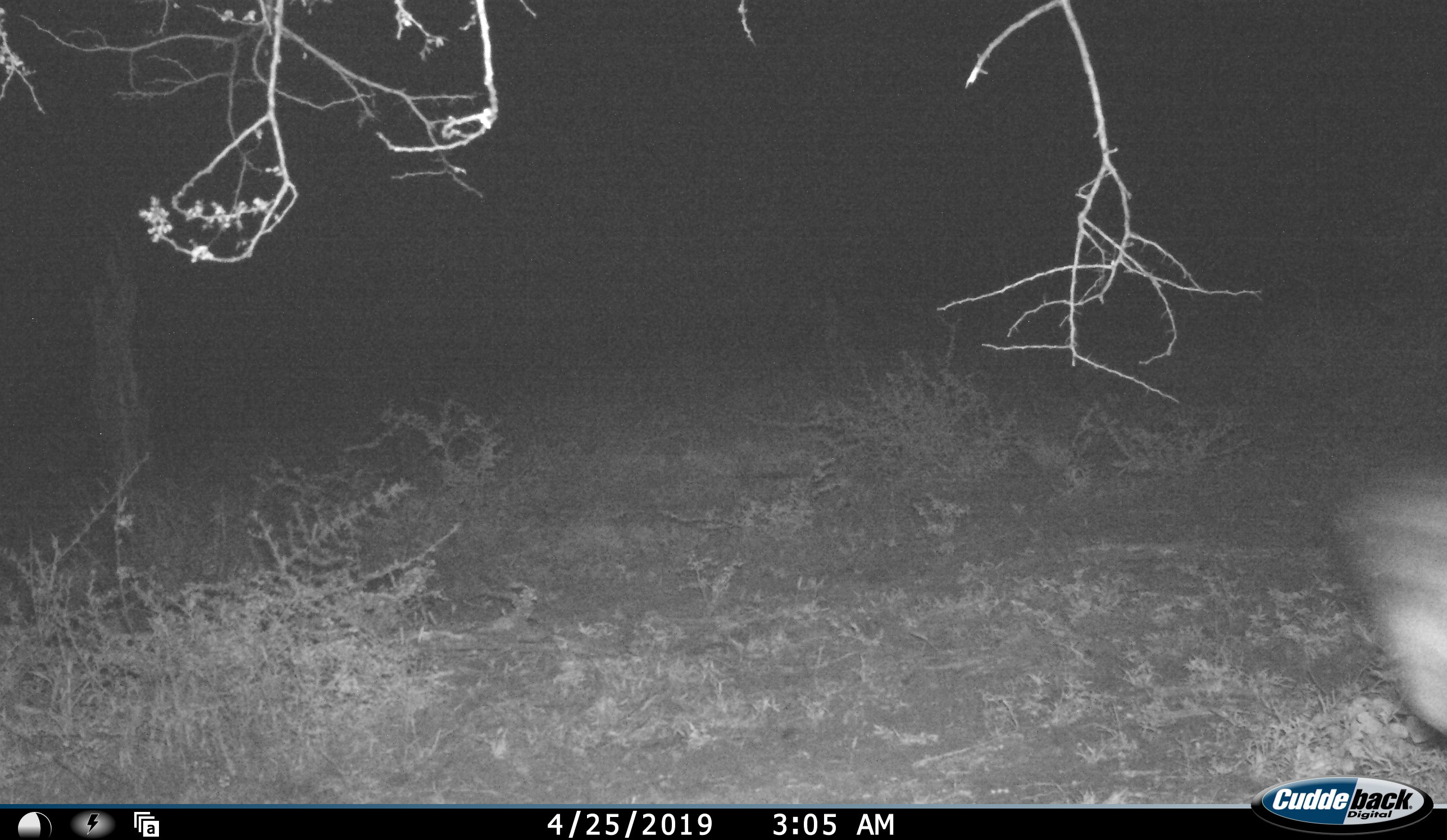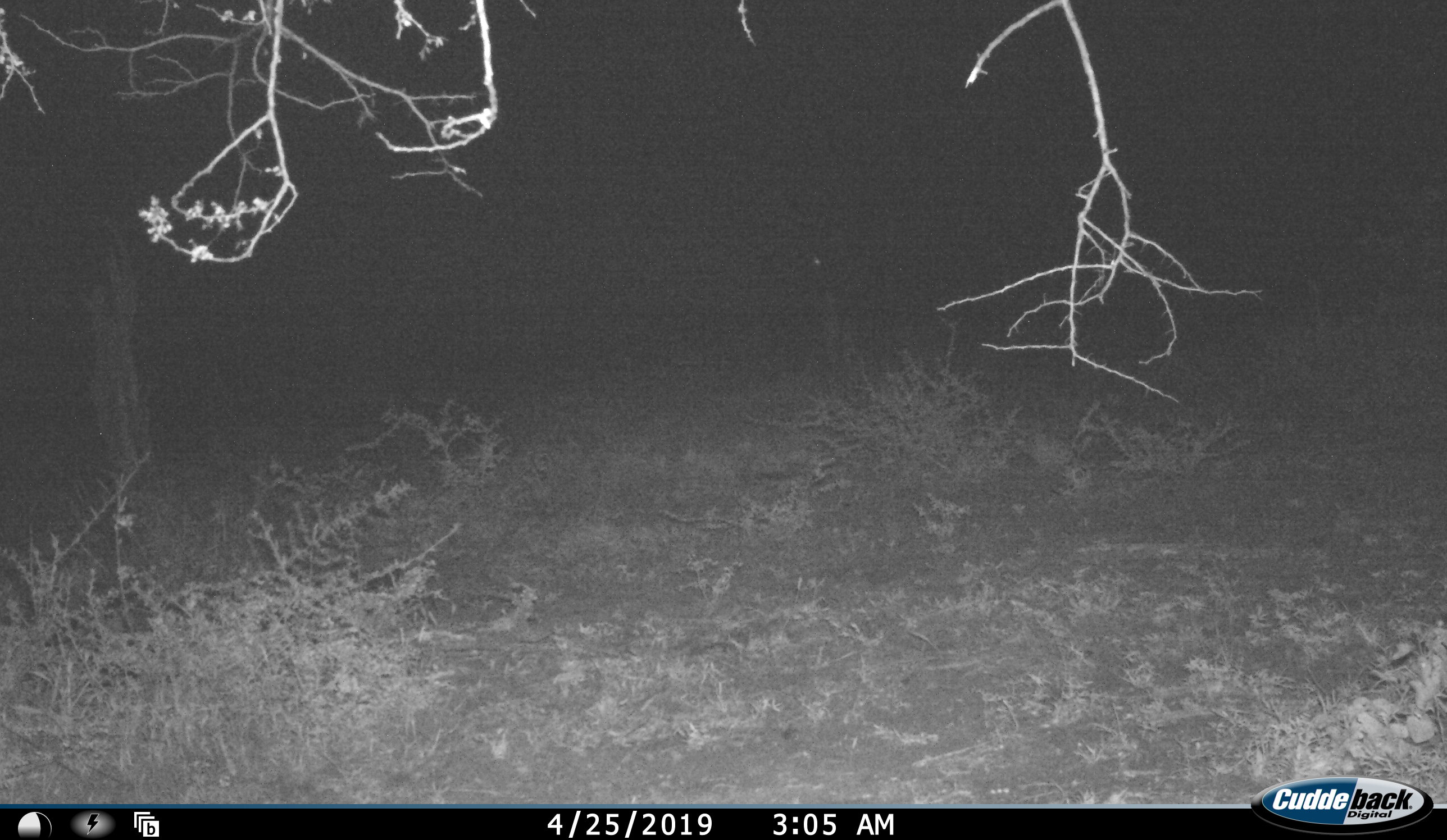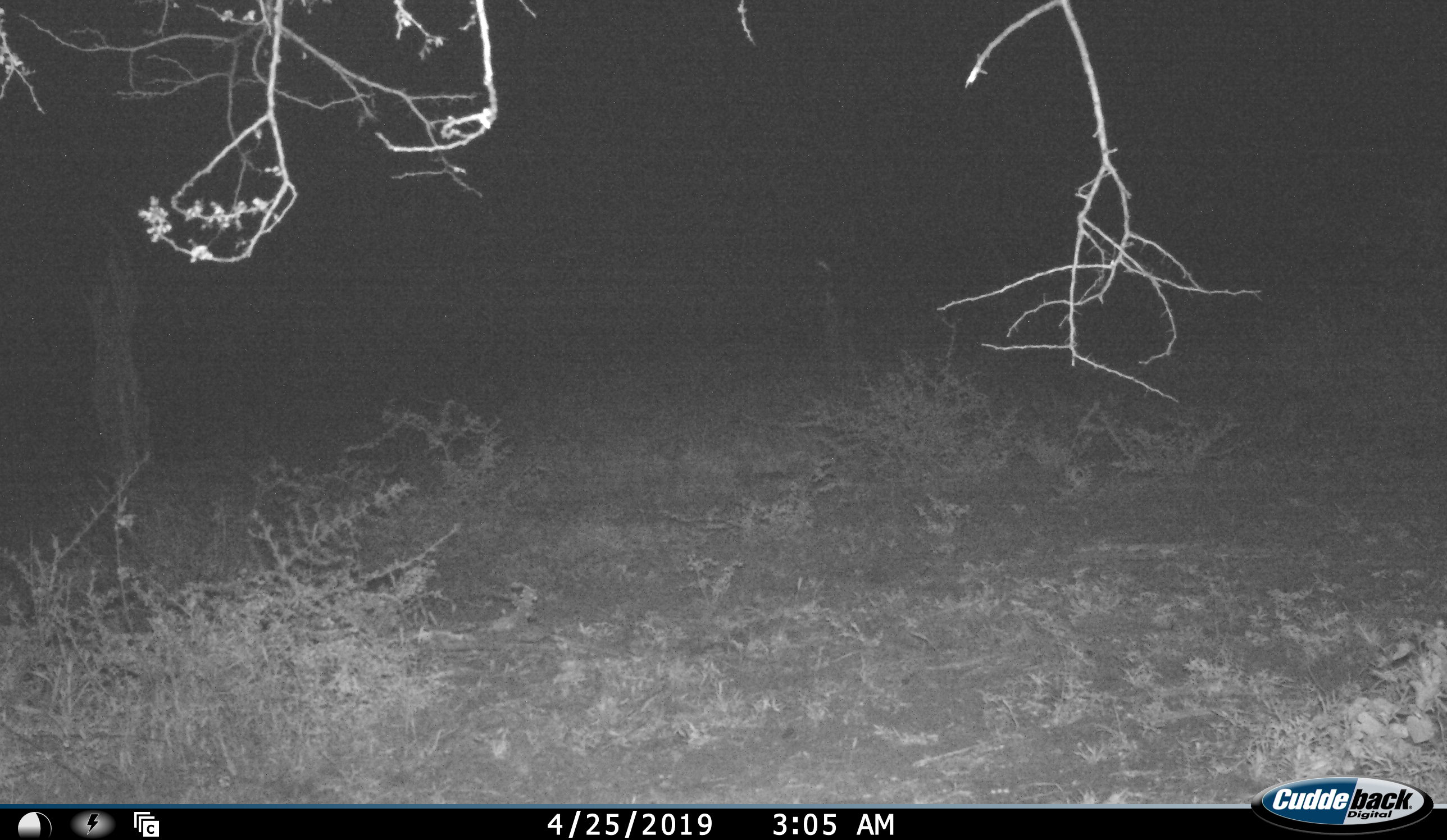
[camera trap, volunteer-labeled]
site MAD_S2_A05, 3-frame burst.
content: unidentified animal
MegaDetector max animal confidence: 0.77